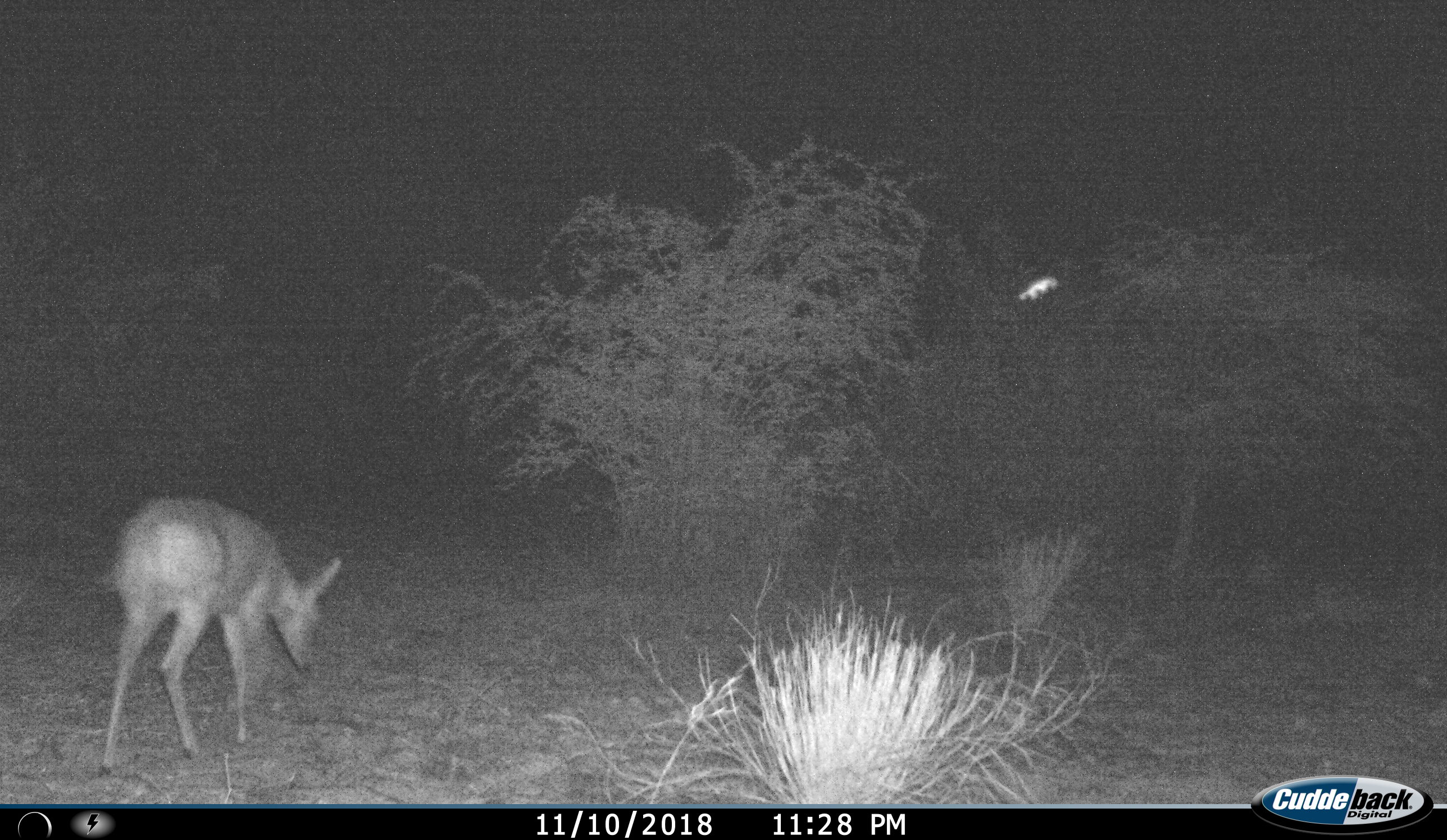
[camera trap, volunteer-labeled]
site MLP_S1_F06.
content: unidentified animal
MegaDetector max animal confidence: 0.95